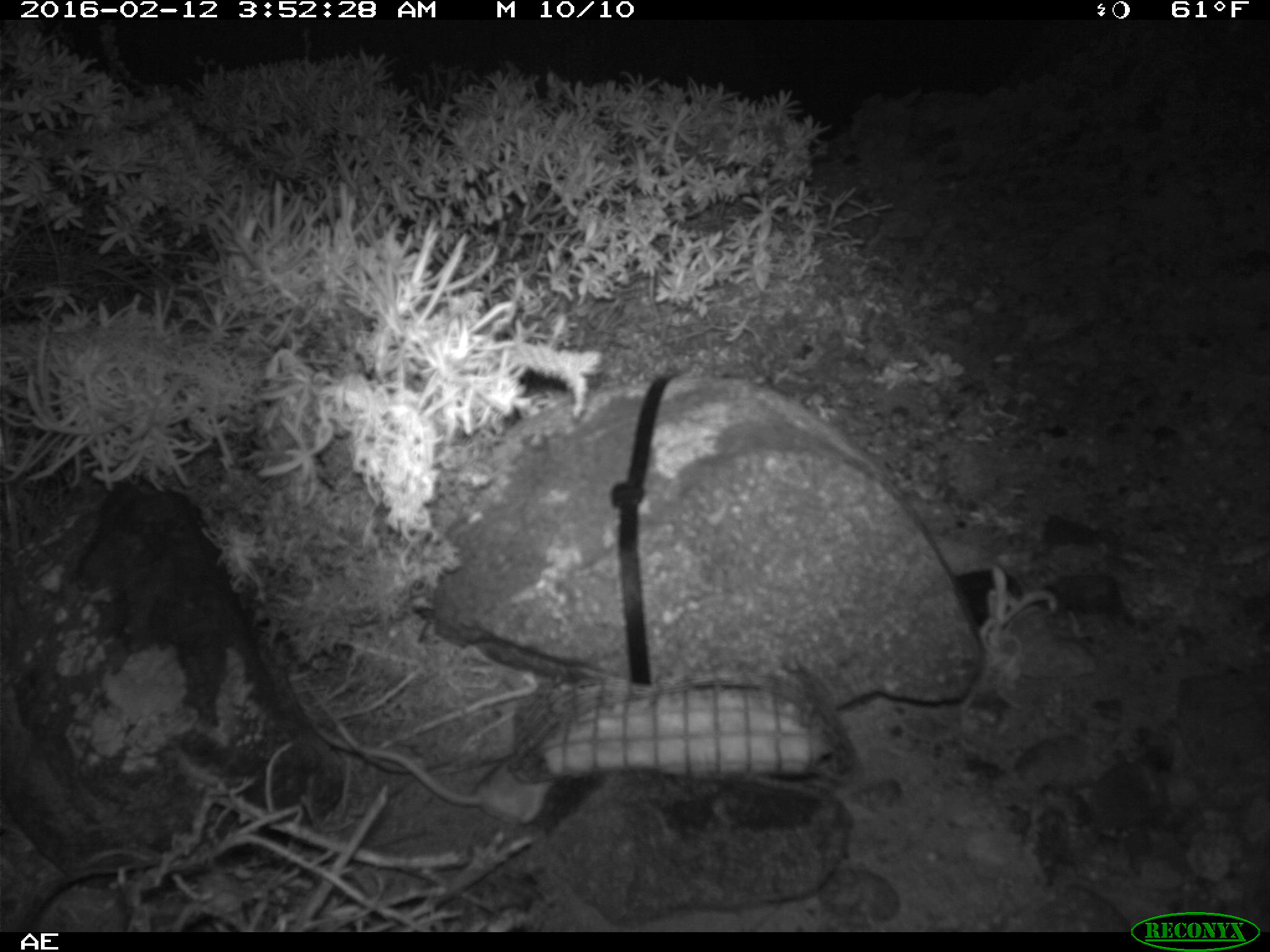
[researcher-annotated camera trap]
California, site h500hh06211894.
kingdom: Animalia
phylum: Chordata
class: Mammalia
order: Rodentia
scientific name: Rodentia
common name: rodent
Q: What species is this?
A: Rodent (Rodentia).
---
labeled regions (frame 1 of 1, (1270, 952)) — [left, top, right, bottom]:
rodent: [311, 726, 553, 826]